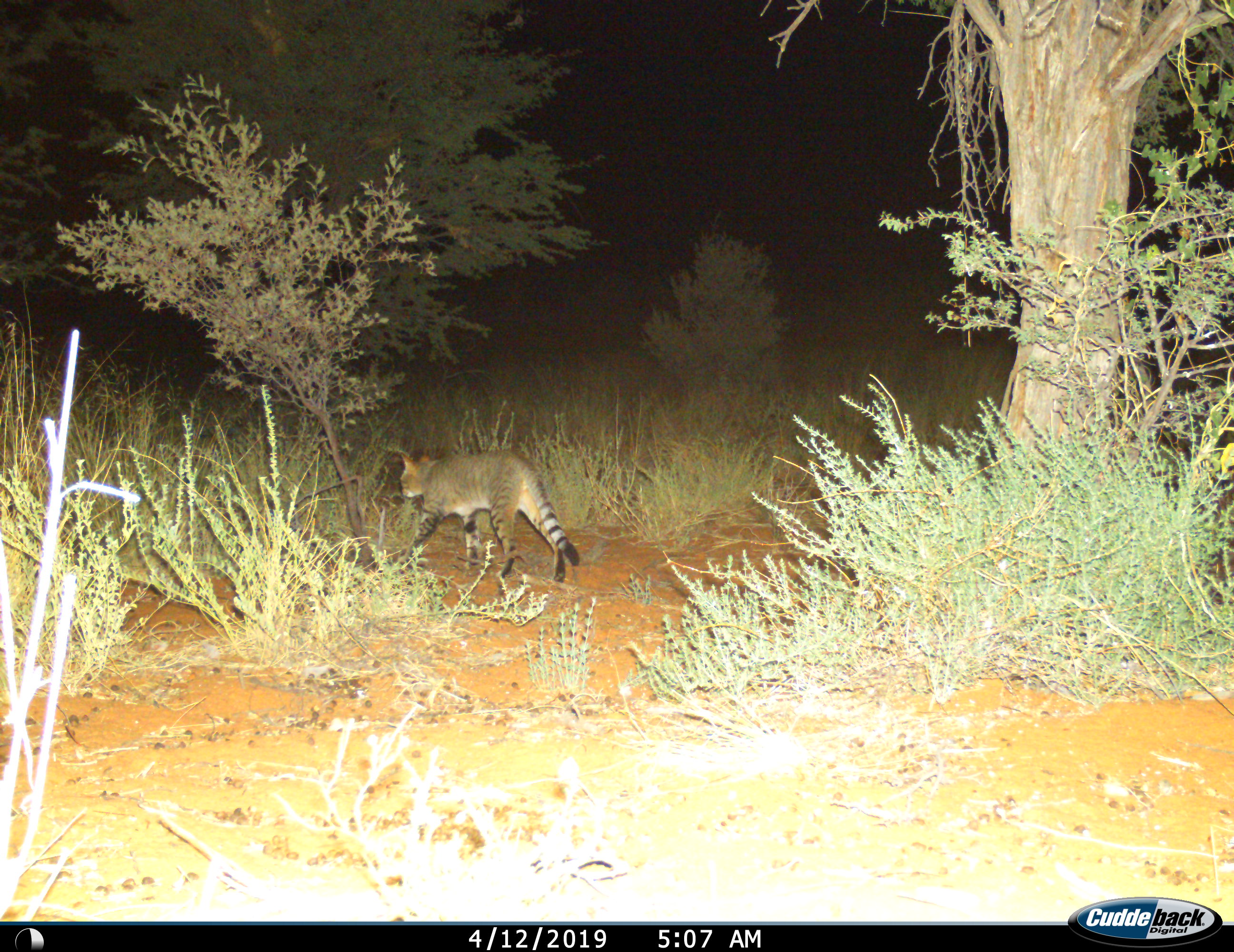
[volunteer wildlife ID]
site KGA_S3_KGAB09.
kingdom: Animalia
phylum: Chordata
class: Mammalia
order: Carnivora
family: Felidae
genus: Felis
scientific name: Felis lybica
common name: african wild cat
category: africanwildcat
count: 1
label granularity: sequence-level